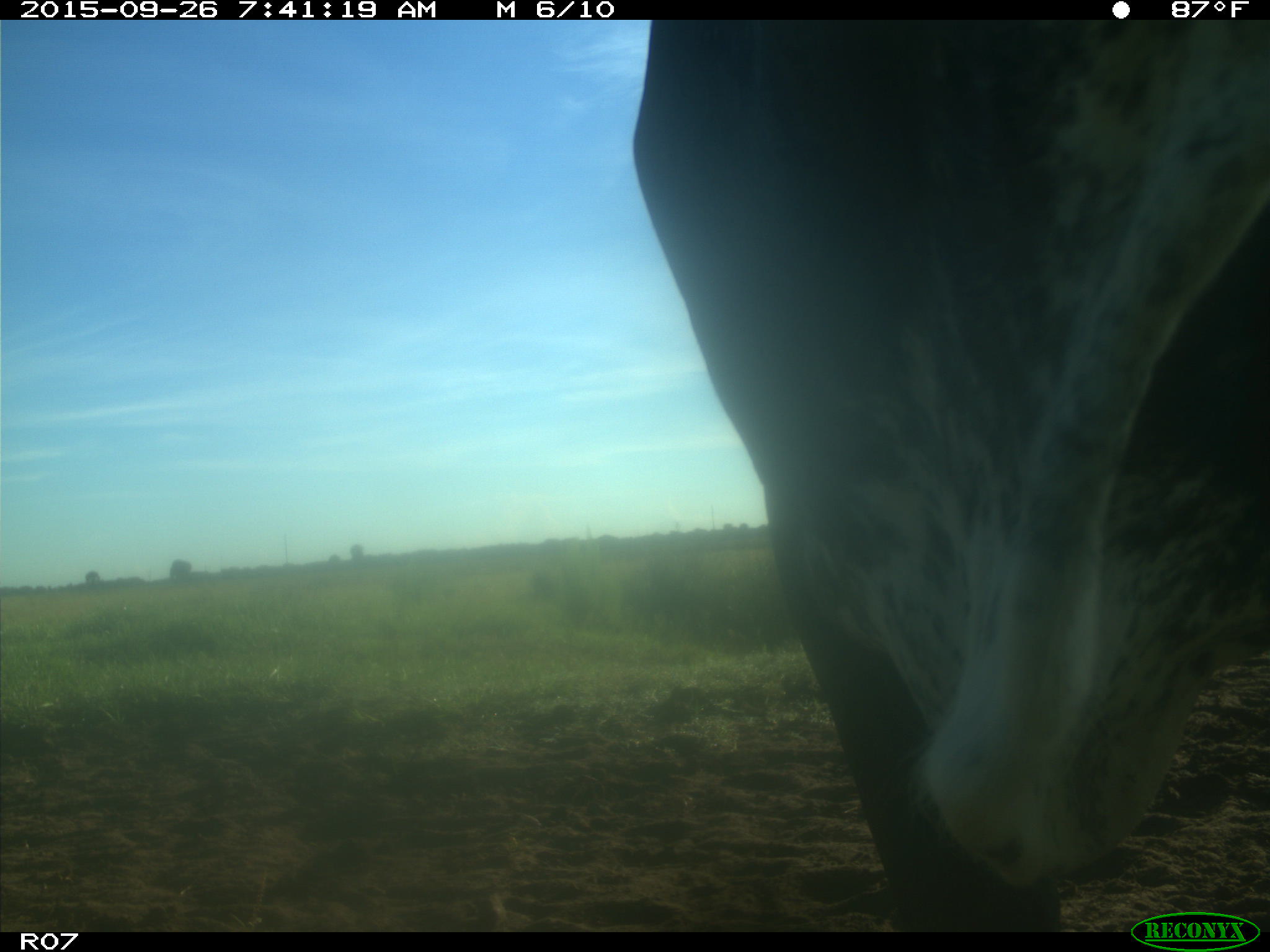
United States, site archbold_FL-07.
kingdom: Animalia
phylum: Chordata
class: Mammalia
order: Artiodactyla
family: Bovidae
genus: Bos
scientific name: Bos taurus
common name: domestic cow